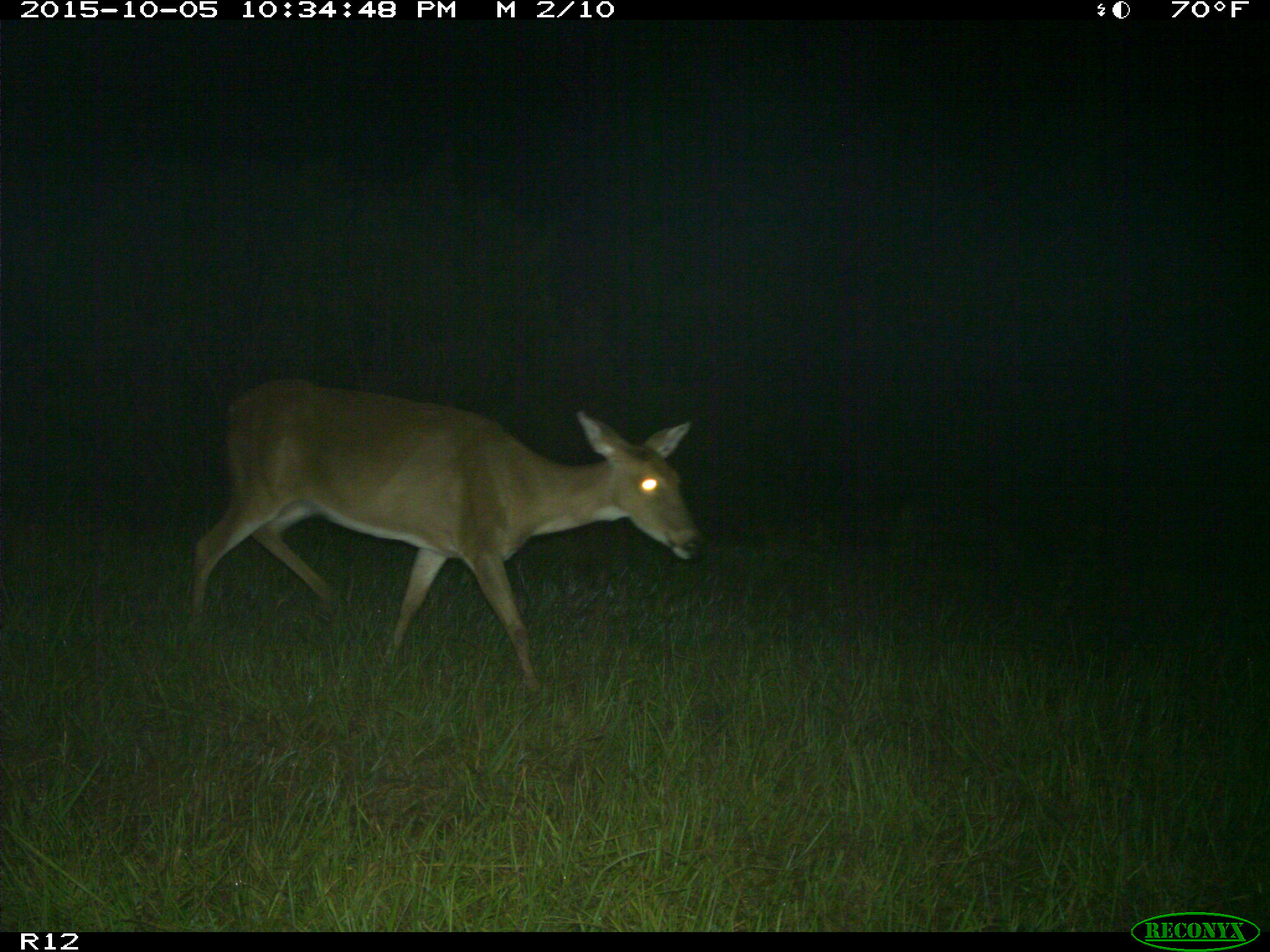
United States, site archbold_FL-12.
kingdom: Animalia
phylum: Chordata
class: Mammalia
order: Artiodactyla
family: Cervidae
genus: Odocoileus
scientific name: Odocoileus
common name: deer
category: unidentified deer